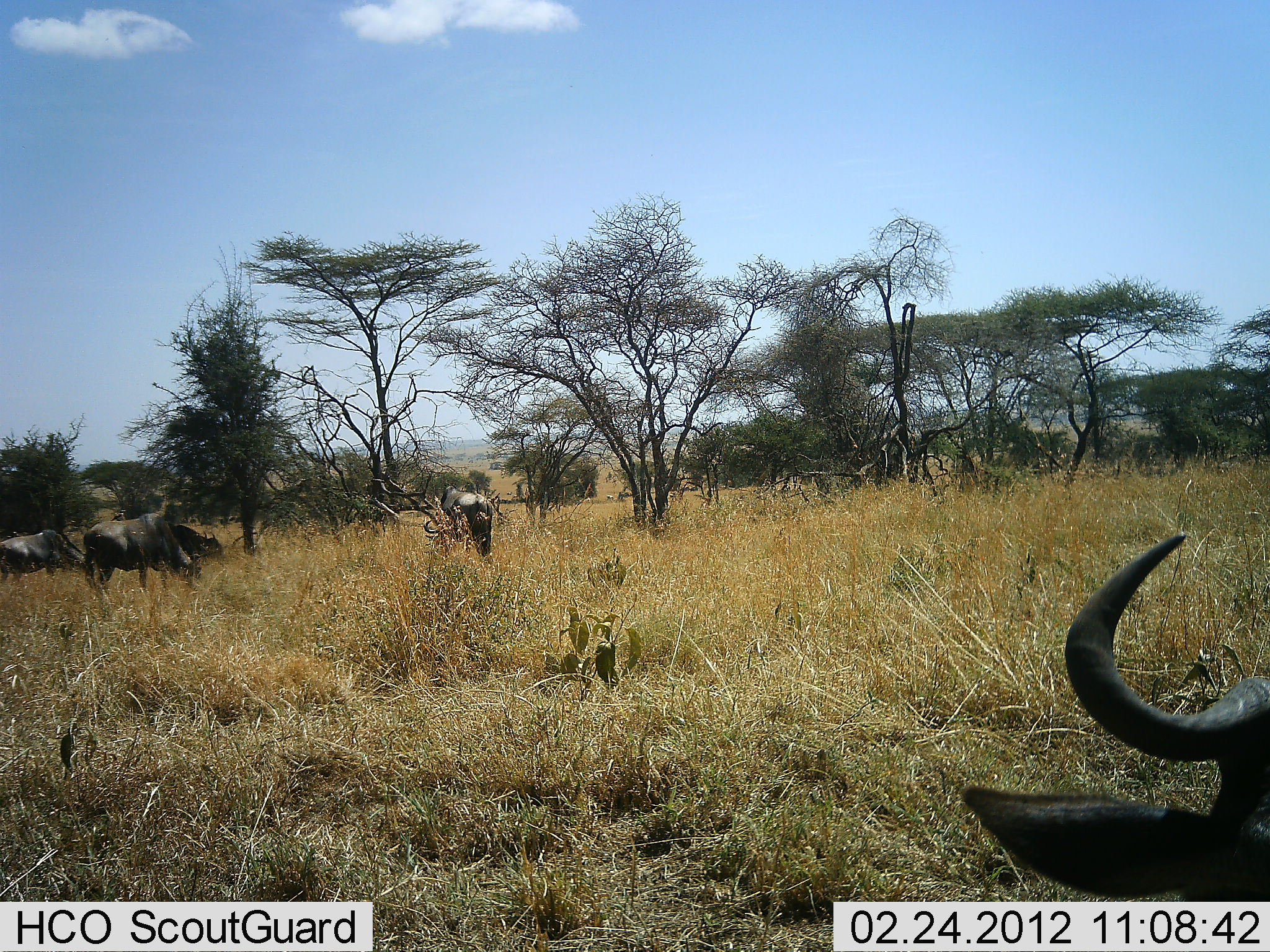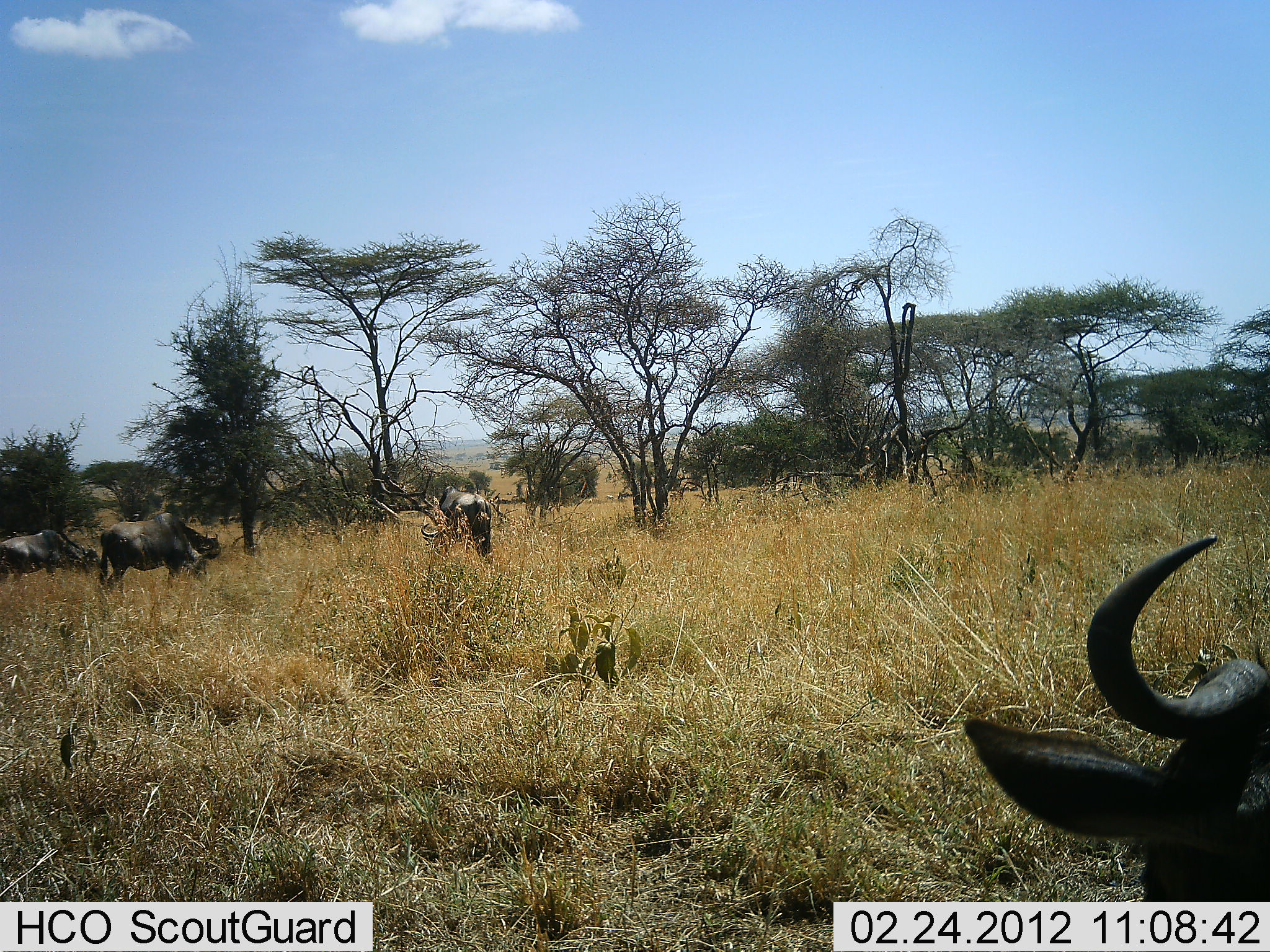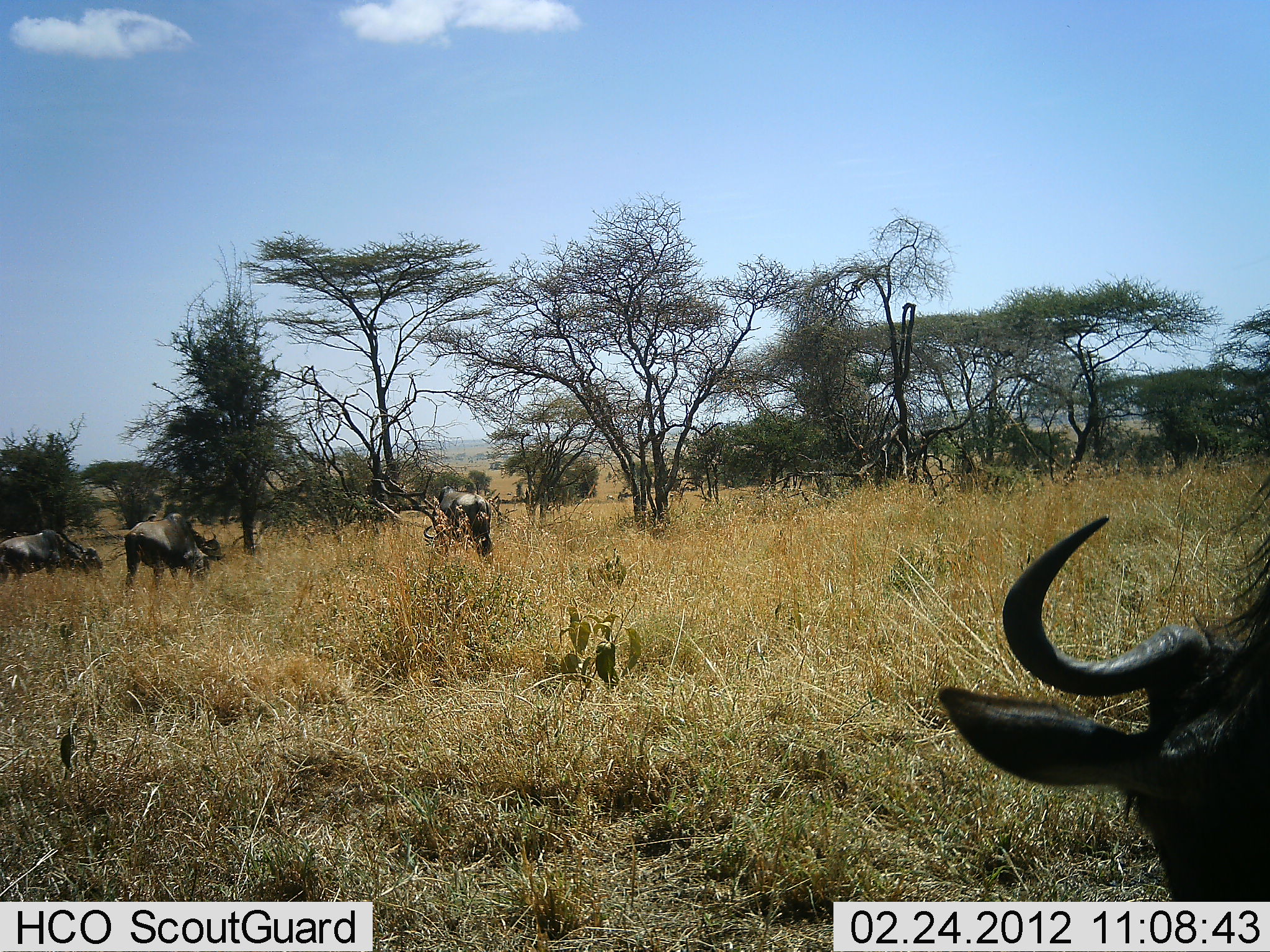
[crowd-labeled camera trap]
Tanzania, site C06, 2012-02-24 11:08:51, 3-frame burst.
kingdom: Animalia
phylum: Chordata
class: Mammalia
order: Artiodactyla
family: Bovidae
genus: Connochaetes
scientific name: Connochaetes taurinus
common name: blue wildebeest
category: wildebeest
Wildebeest (blue wildebeest) (Connochaetes taurinus), count 4. Behavior (volunteer vote fractions): standing 43%, resting 29%, moving 21%, interacting 7%. Young present (vote fraction): 0%. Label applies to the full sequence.